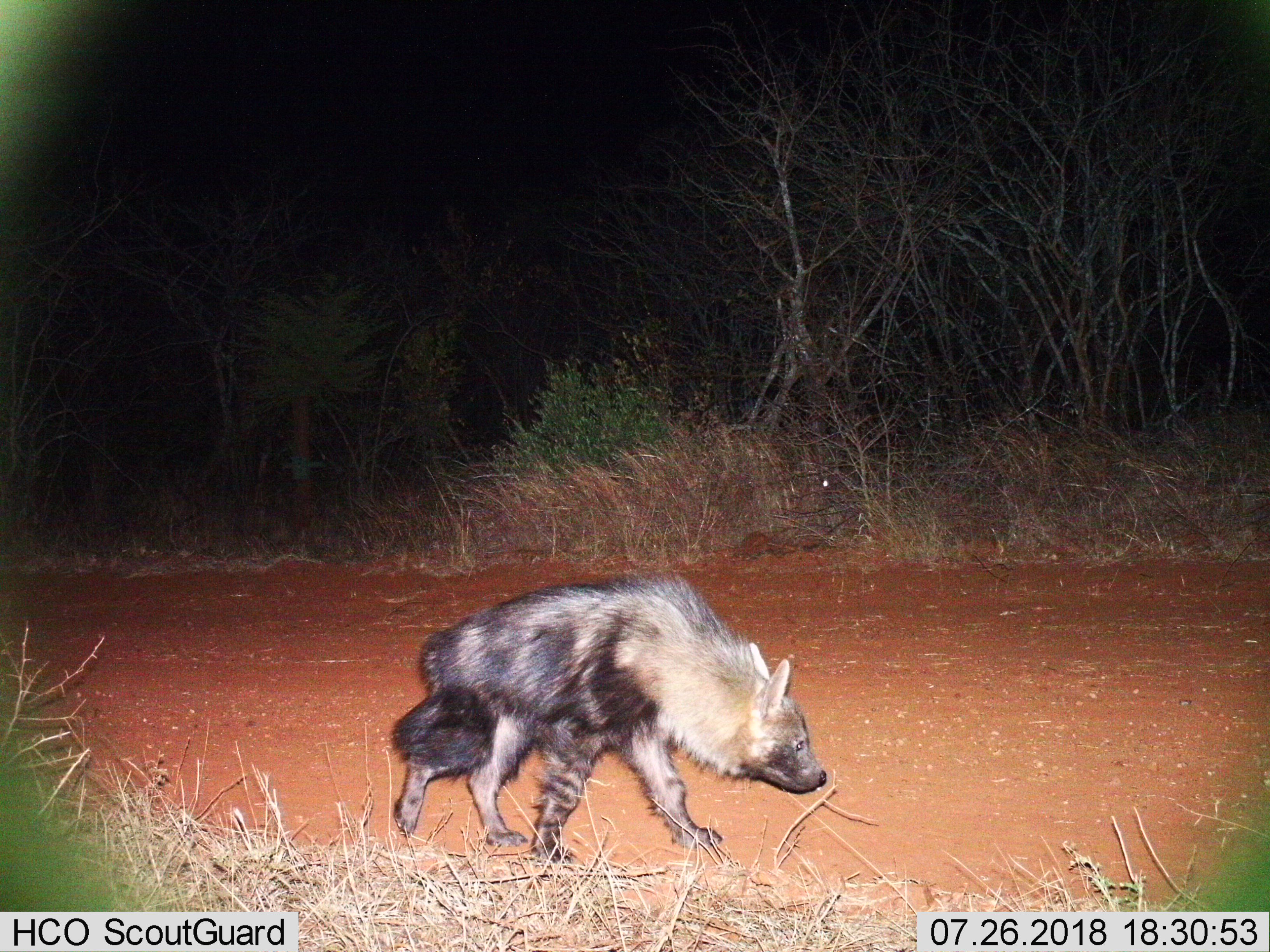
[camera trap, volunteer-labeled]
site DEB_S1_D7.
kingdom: Animalia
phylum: Chordata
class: Mammalia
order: Carnivora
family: Hyaenidae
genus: Parahyaena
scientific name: Parahyaena brunnea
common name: brown hyena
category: hyenabrown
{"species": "hyenabrown (brown hyena) (Parahyaena brunnea)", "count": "1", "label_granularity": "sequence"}